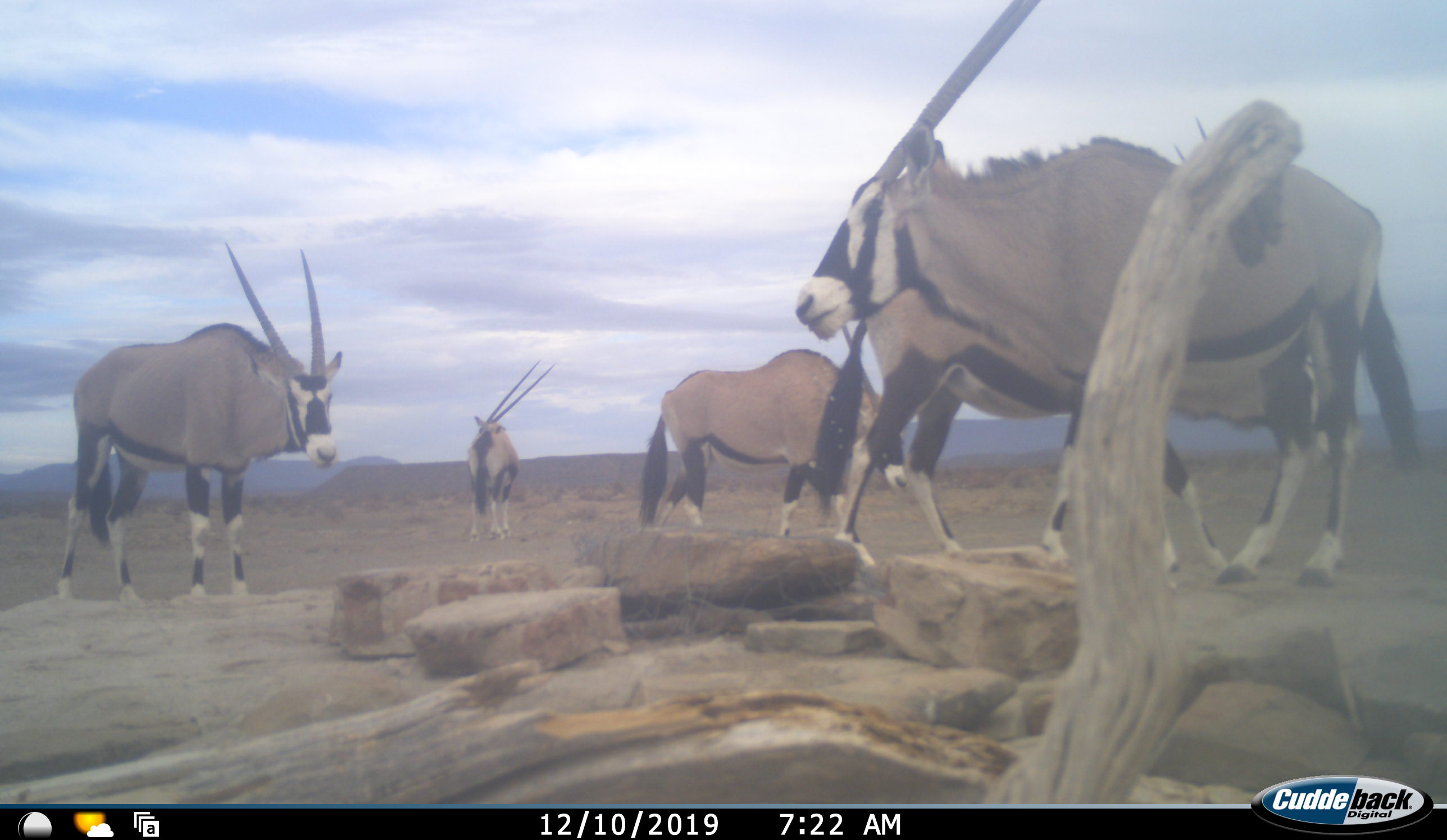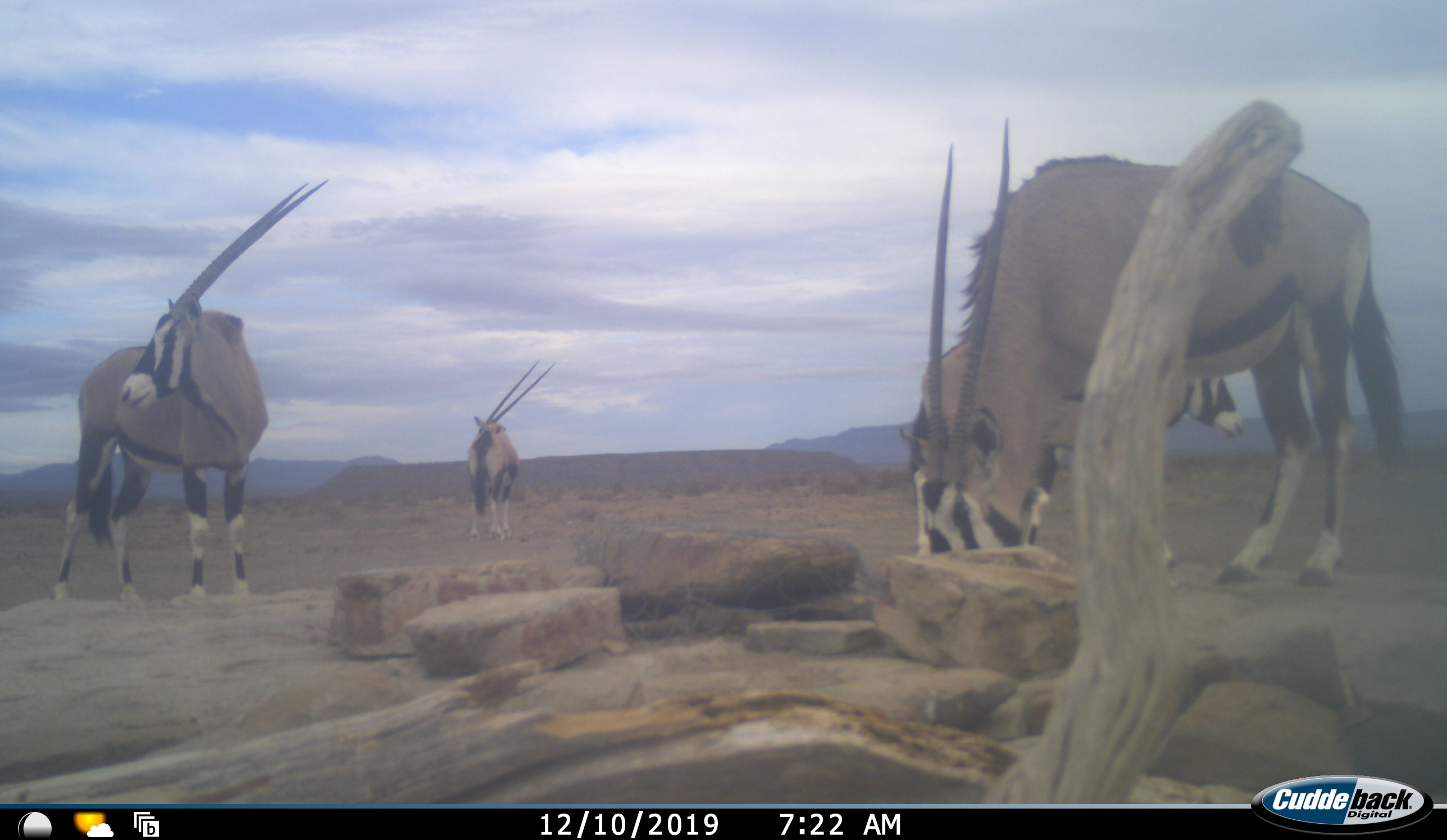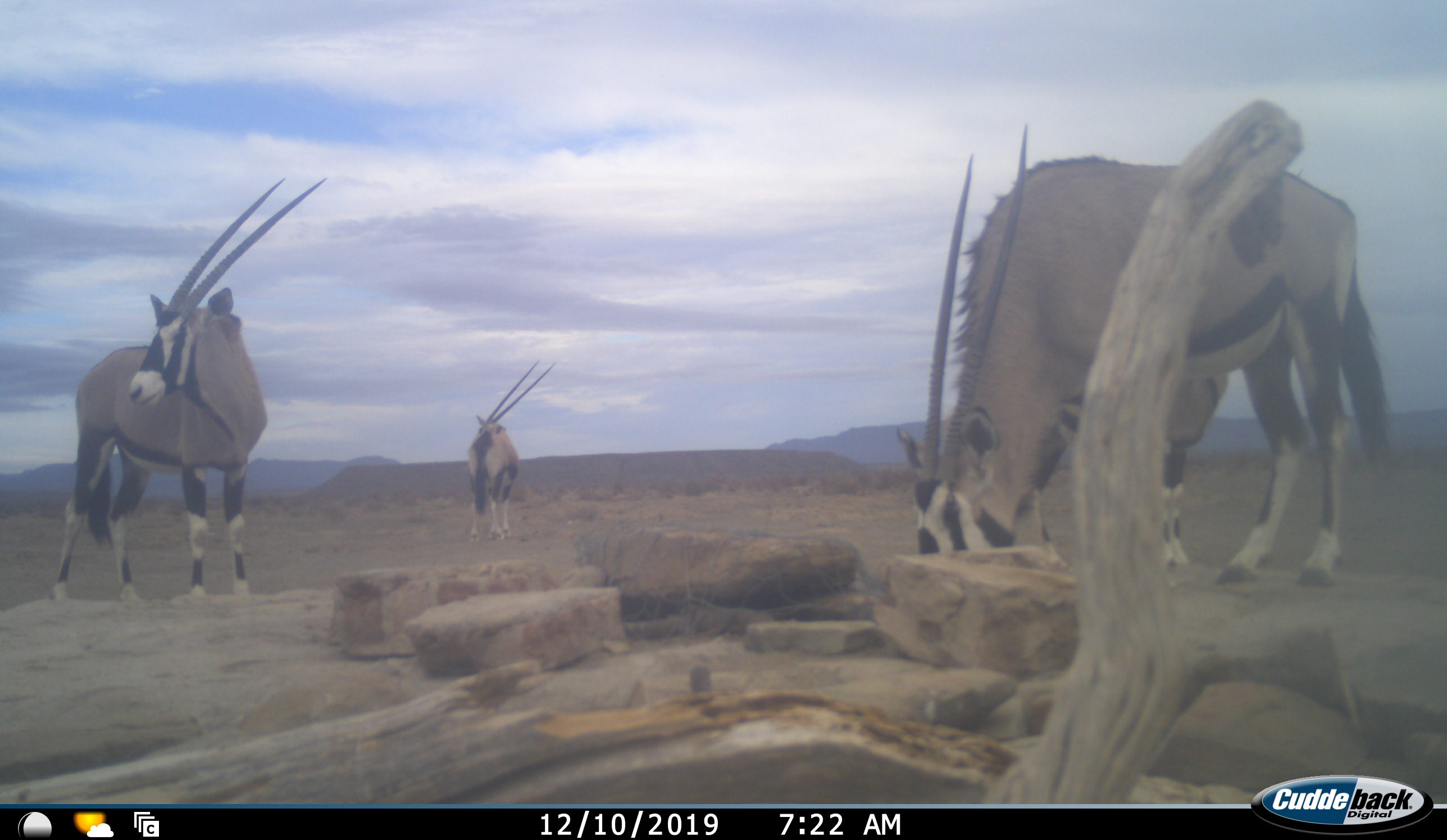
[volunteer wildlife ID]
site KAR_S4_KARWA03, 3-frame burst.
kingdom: Animalia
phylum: Chordata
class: Mammalia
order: Artiodactyla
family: Bovidae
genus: Oryx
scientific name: Oryx gazella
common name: gemsbok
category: oryx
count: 5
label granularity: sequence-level